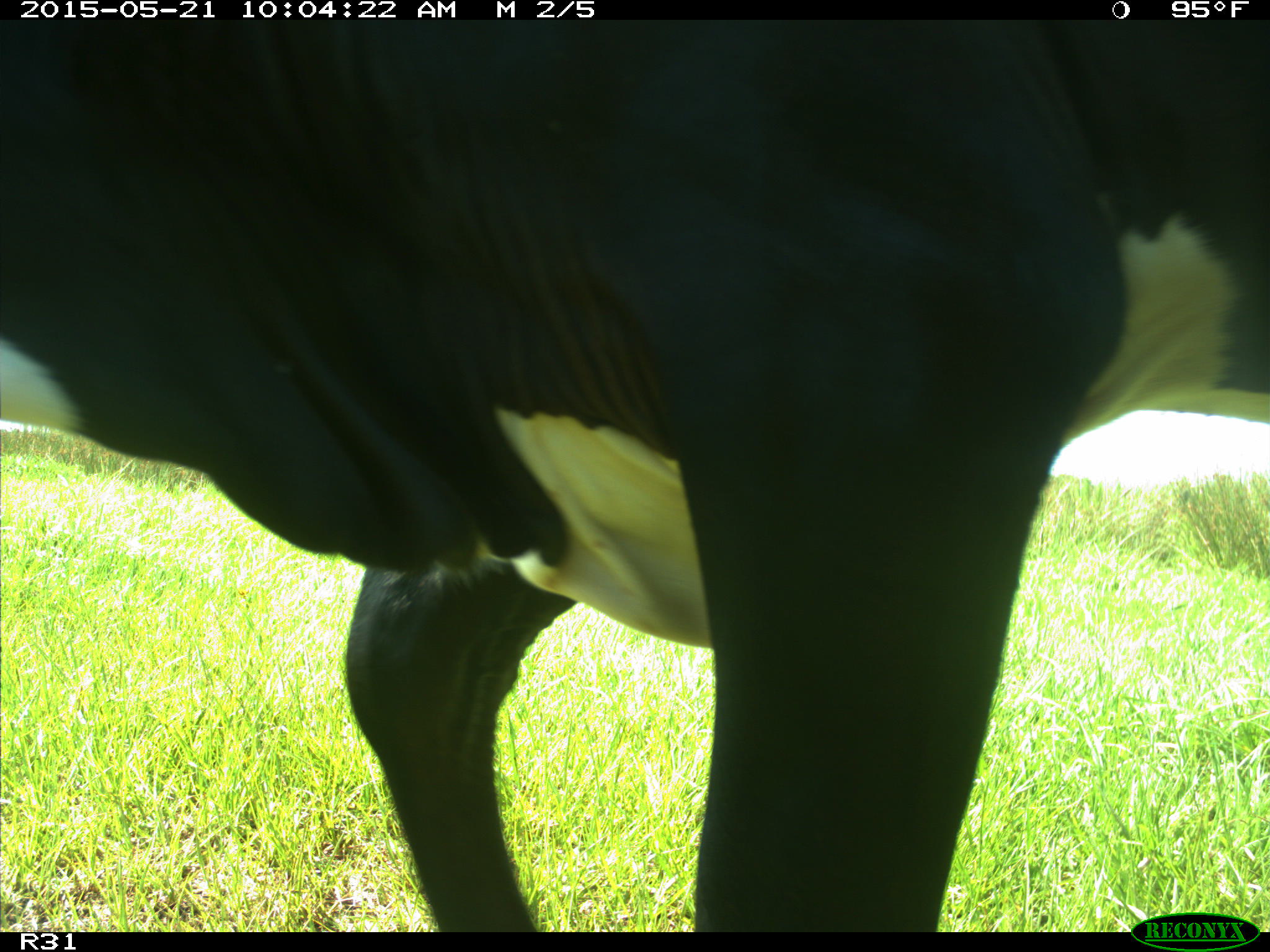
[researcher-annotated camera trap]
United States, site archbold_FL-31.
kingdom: Animalia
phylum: Chordata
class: Mammalia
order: Artiodactyla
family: Bovidae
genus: Bos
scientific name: Bos taurus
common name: domestic cow